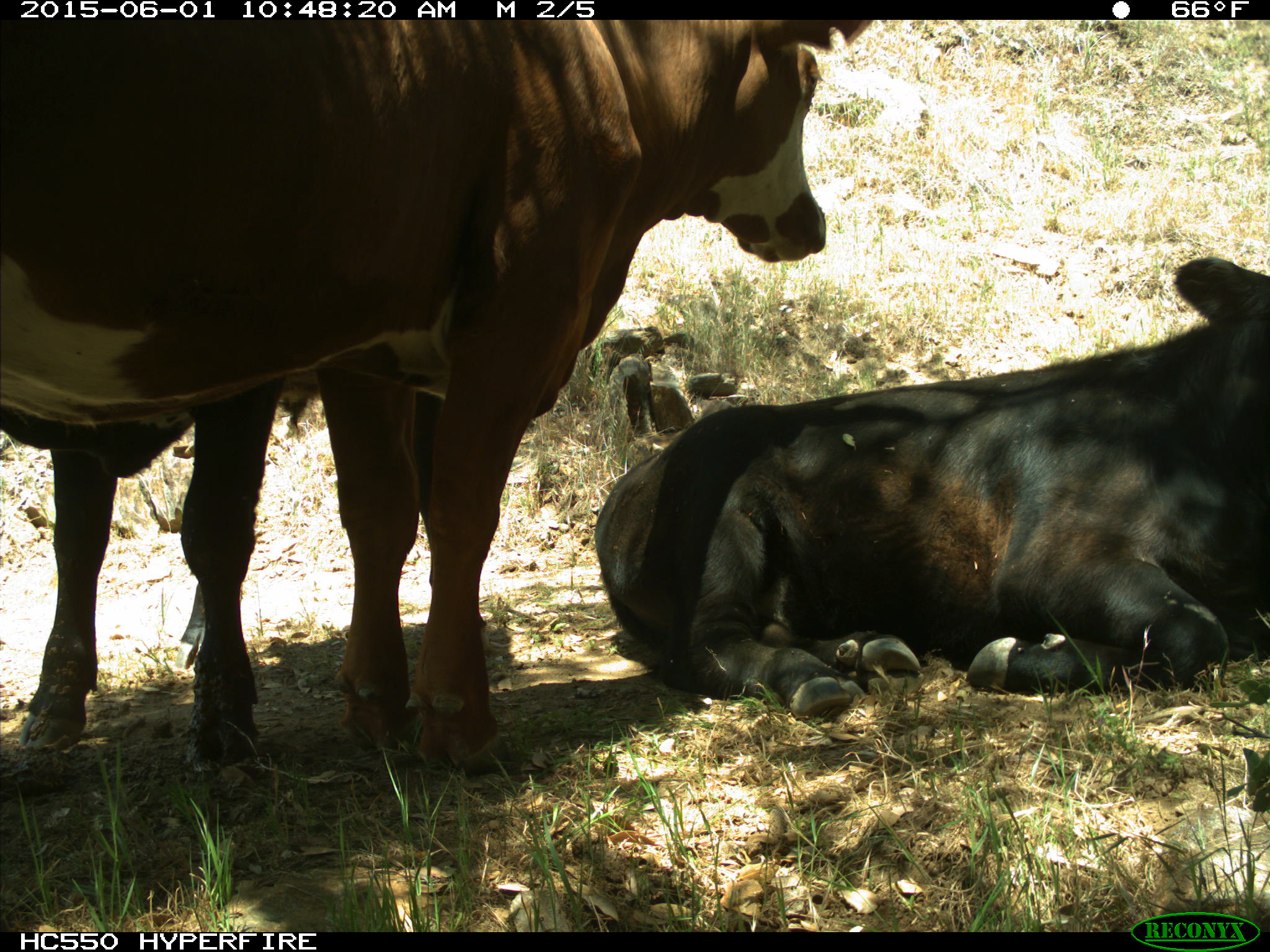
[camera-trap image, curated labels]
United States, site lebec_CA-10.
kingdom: Animalia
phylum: Chordata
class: Mammalia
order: Artiodactyla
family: Bovidae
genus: Bos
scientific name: Bos taurus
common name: domestic cow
Bos taurus (domestic cow).